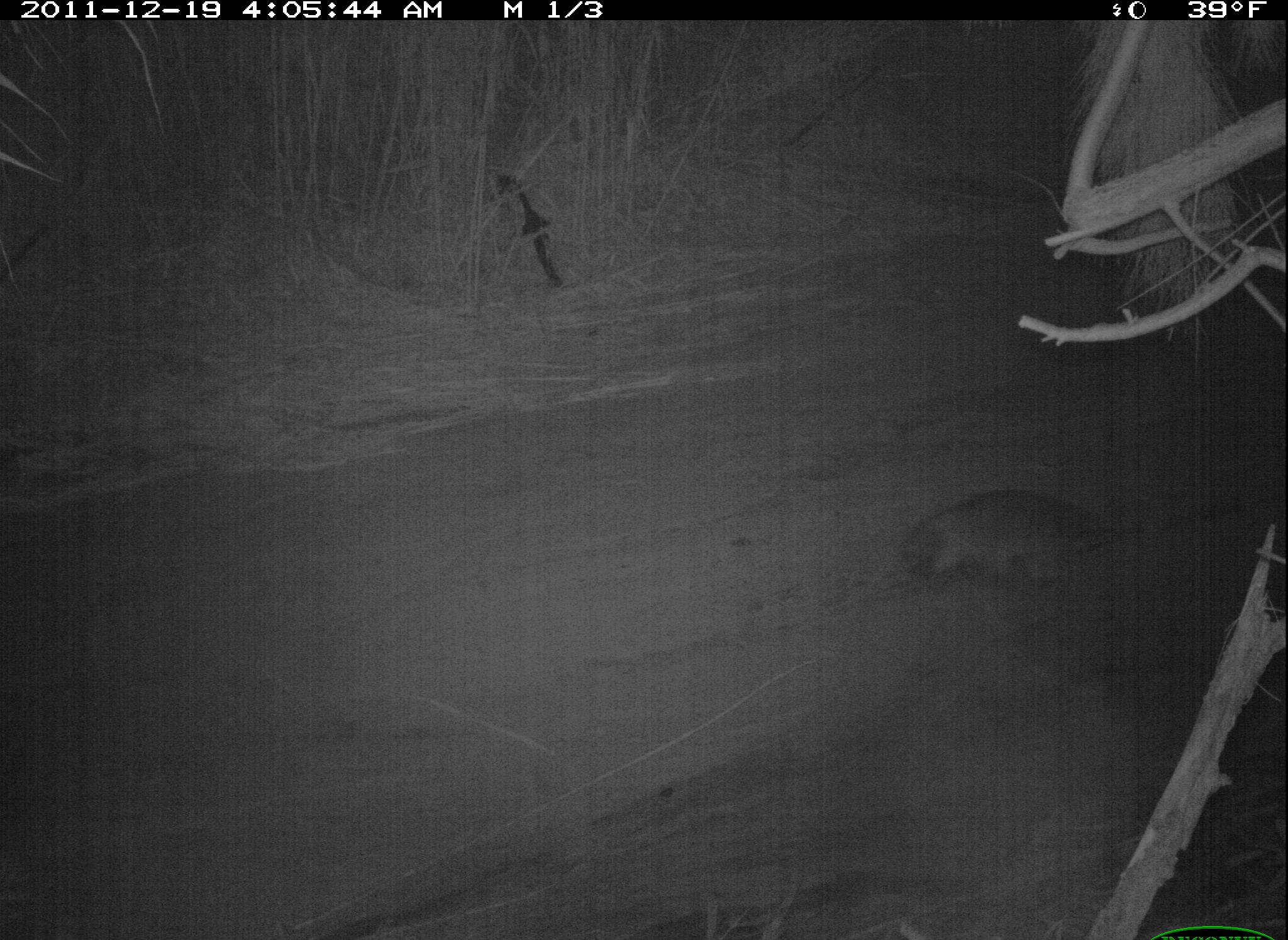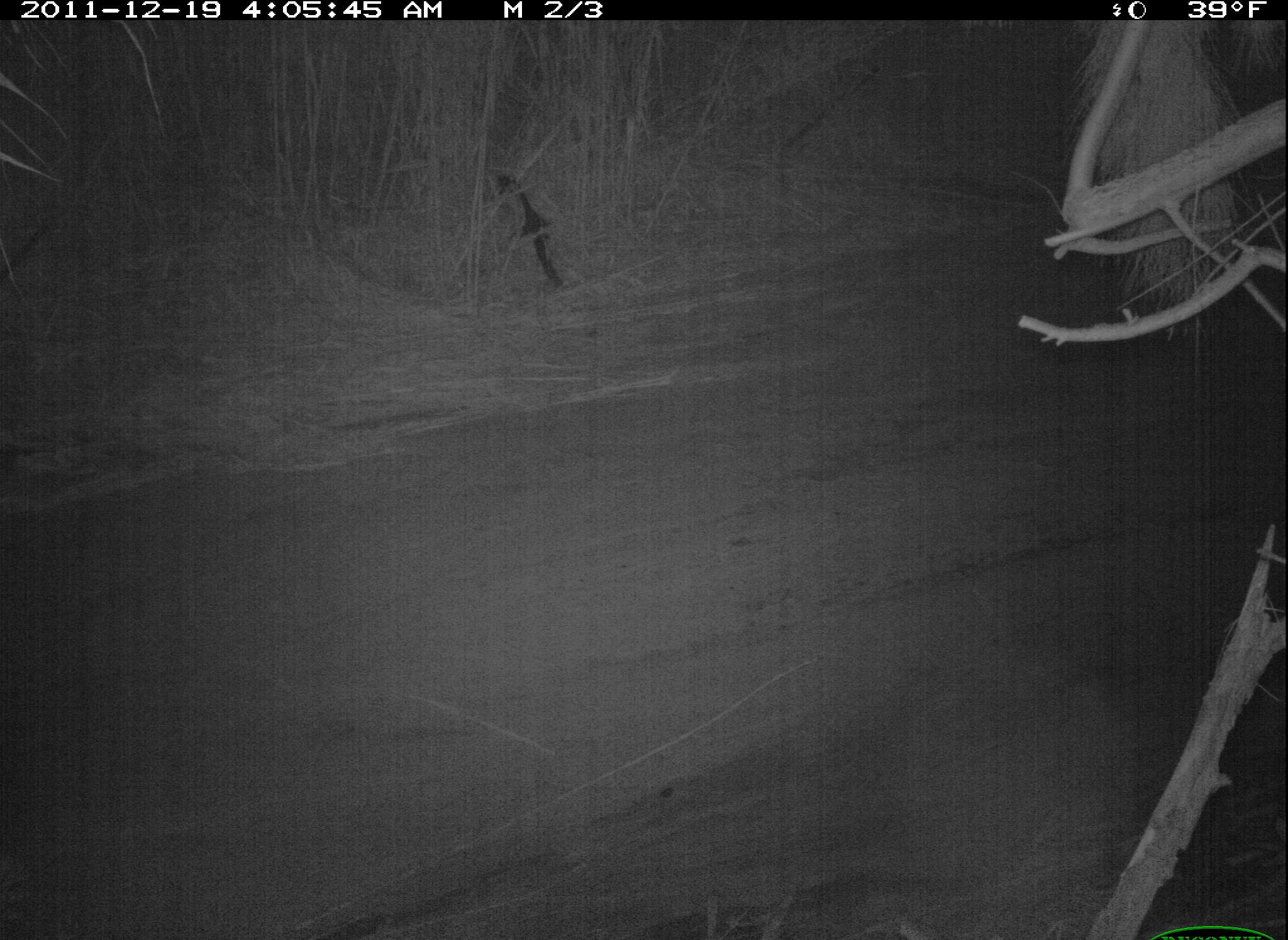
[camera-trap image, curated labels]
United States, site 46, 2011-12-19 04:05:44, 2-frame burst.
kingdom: Animalia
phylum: Chordata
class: Mammalia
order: Carnivora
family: Procyonidae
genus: Procyon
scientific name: Procyon lotor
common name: raccoon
Raccoon (Procyon lotor).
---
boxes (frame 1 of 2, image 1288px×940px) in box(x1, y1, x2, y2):
raccoon: box(874, 470, 1153, 615)